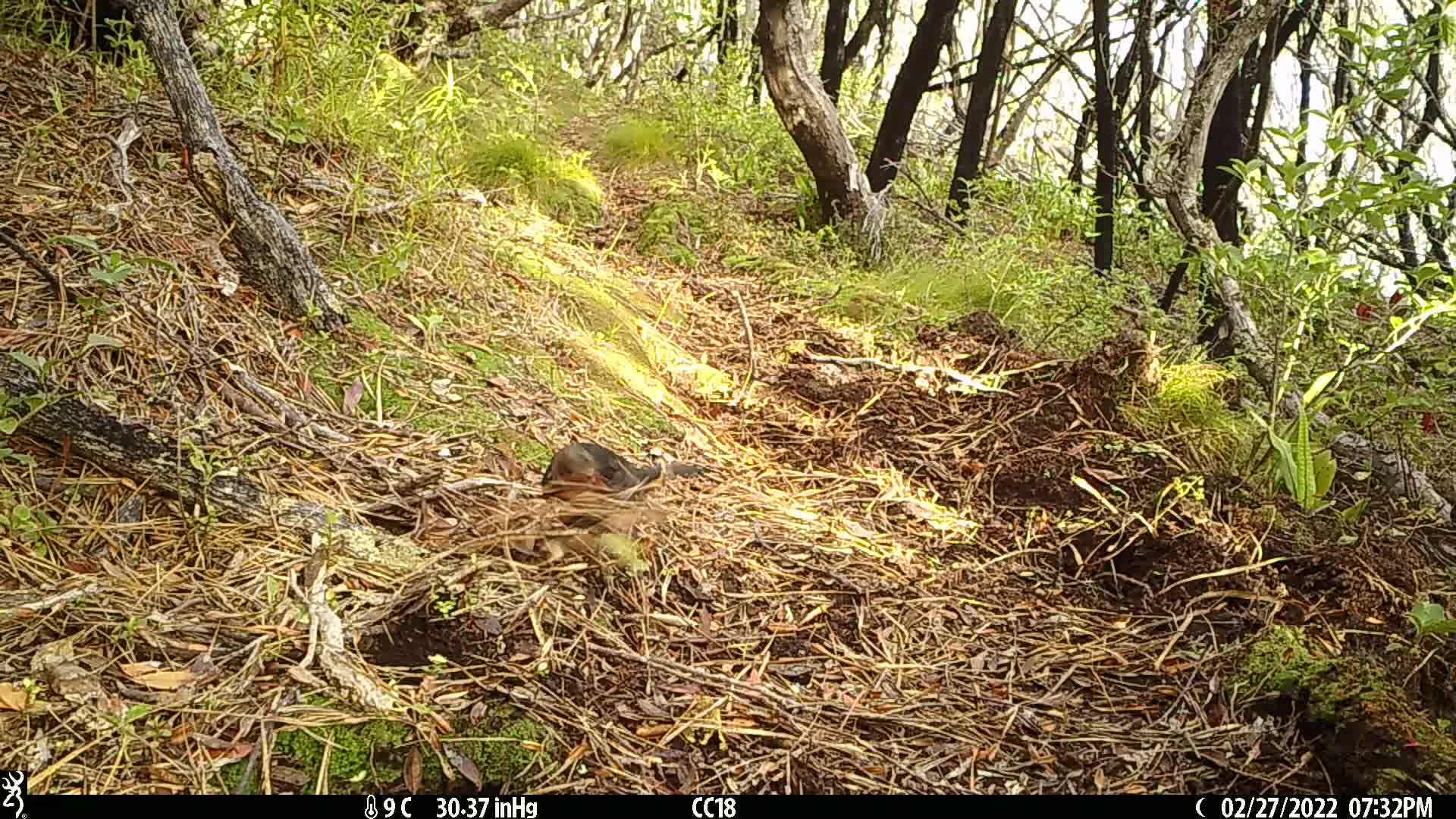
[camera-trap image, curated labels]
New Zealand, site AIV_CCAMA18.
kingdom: Animalia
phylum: Chordata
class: Aves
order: Passeriformes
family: Turdidae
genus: Turdus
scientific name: Turdus merula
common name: eurasian blackbird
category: blackbird